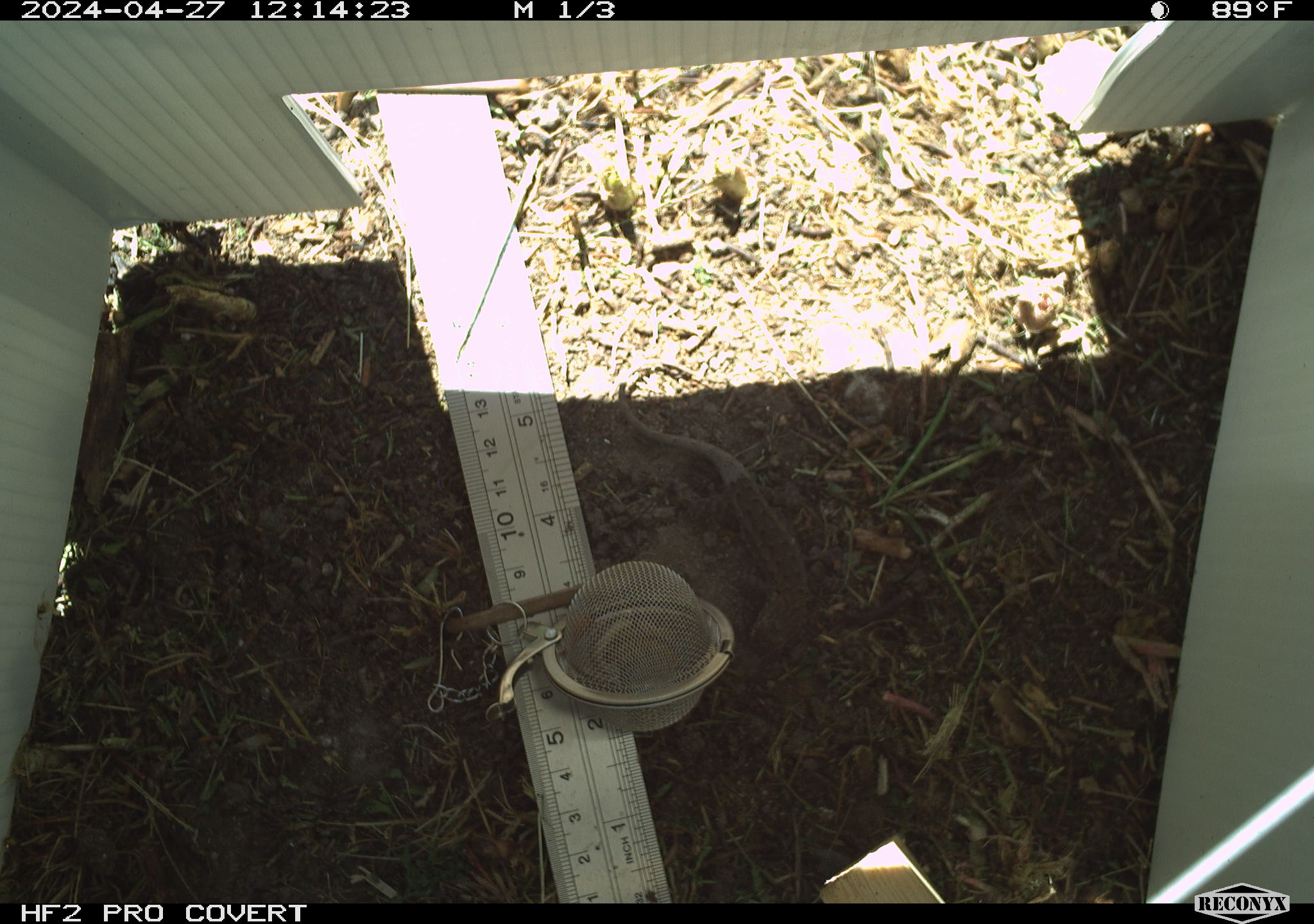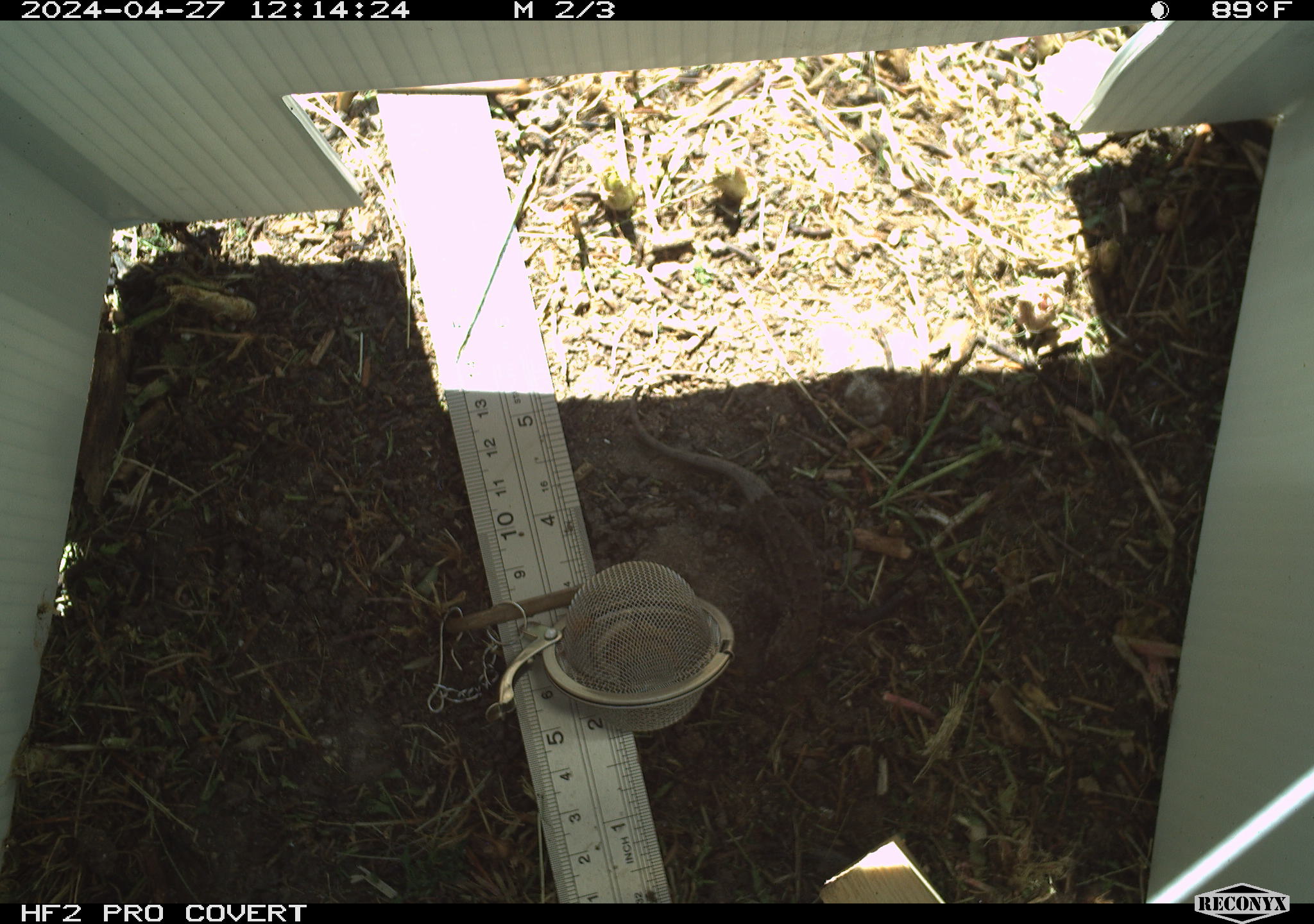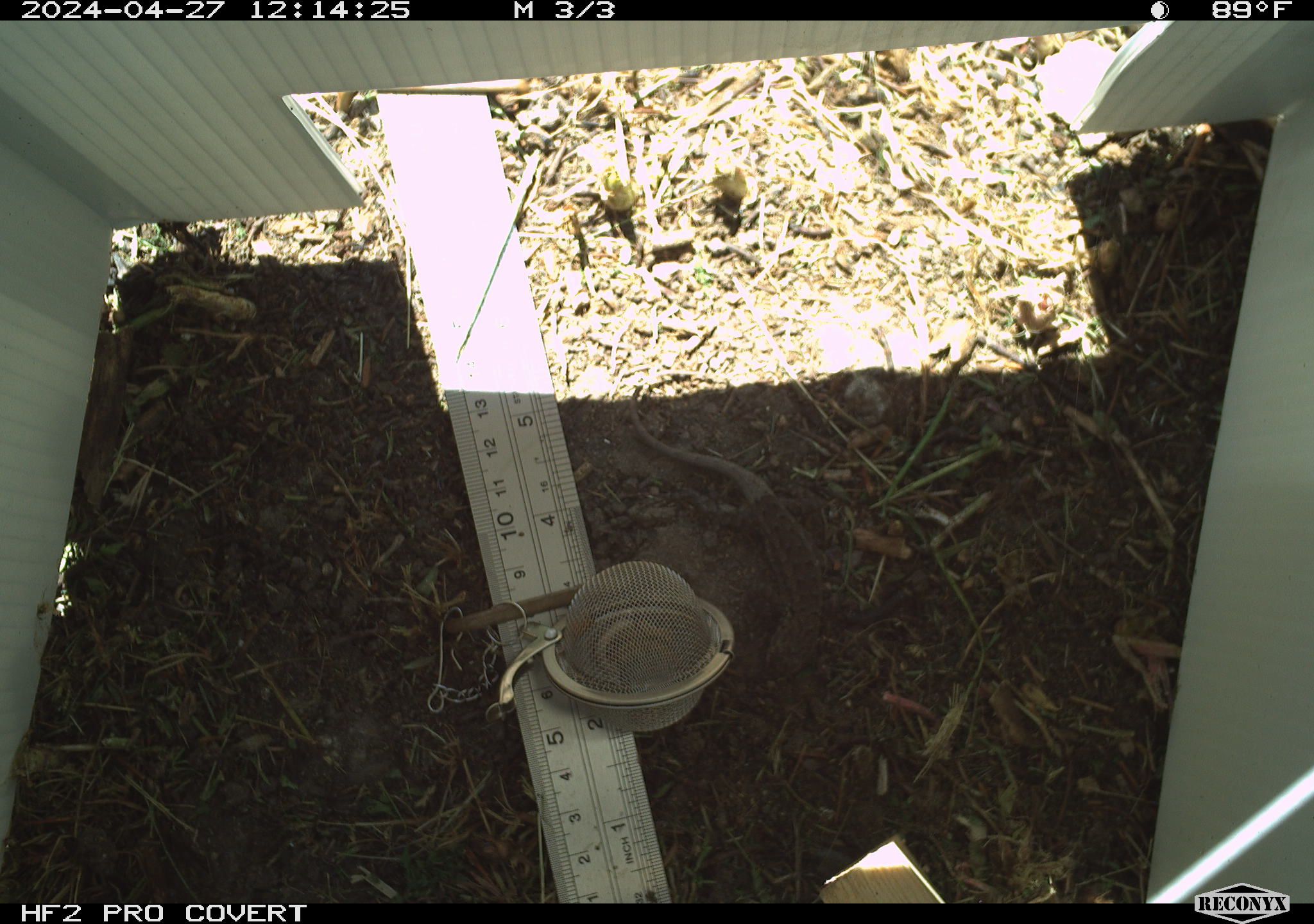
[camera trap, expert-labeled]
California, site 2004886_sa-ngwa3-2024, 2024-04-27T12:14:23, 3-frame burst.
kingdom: Animalia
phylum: Chordata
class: Reptilia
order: Squamata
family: Phrynosomatidae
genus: Sceloporus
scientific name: Sceloporus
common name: spiny lizards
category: sceloporus species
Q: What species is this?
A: Sceloporus species (spiny lizards) (Sceloporus).